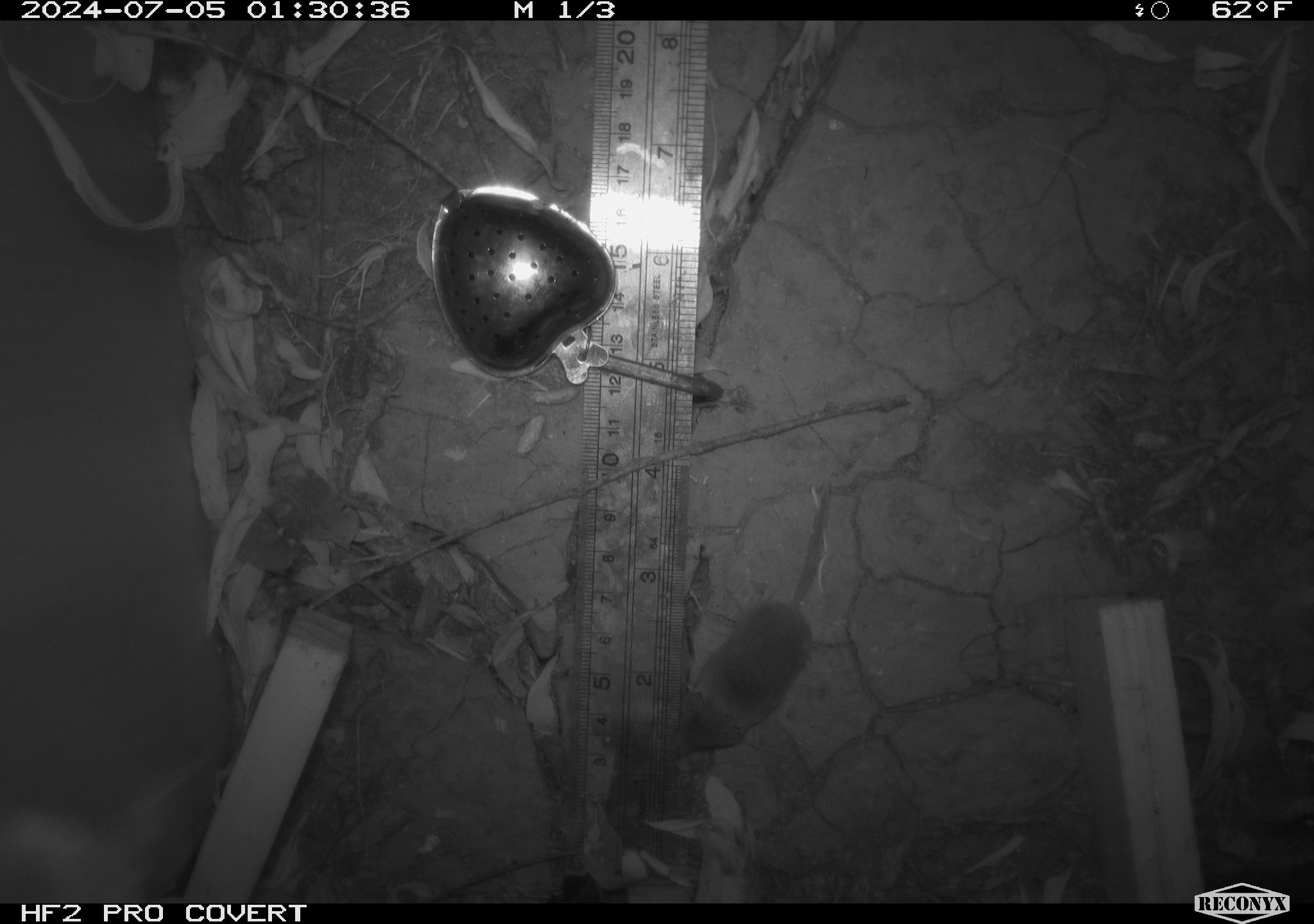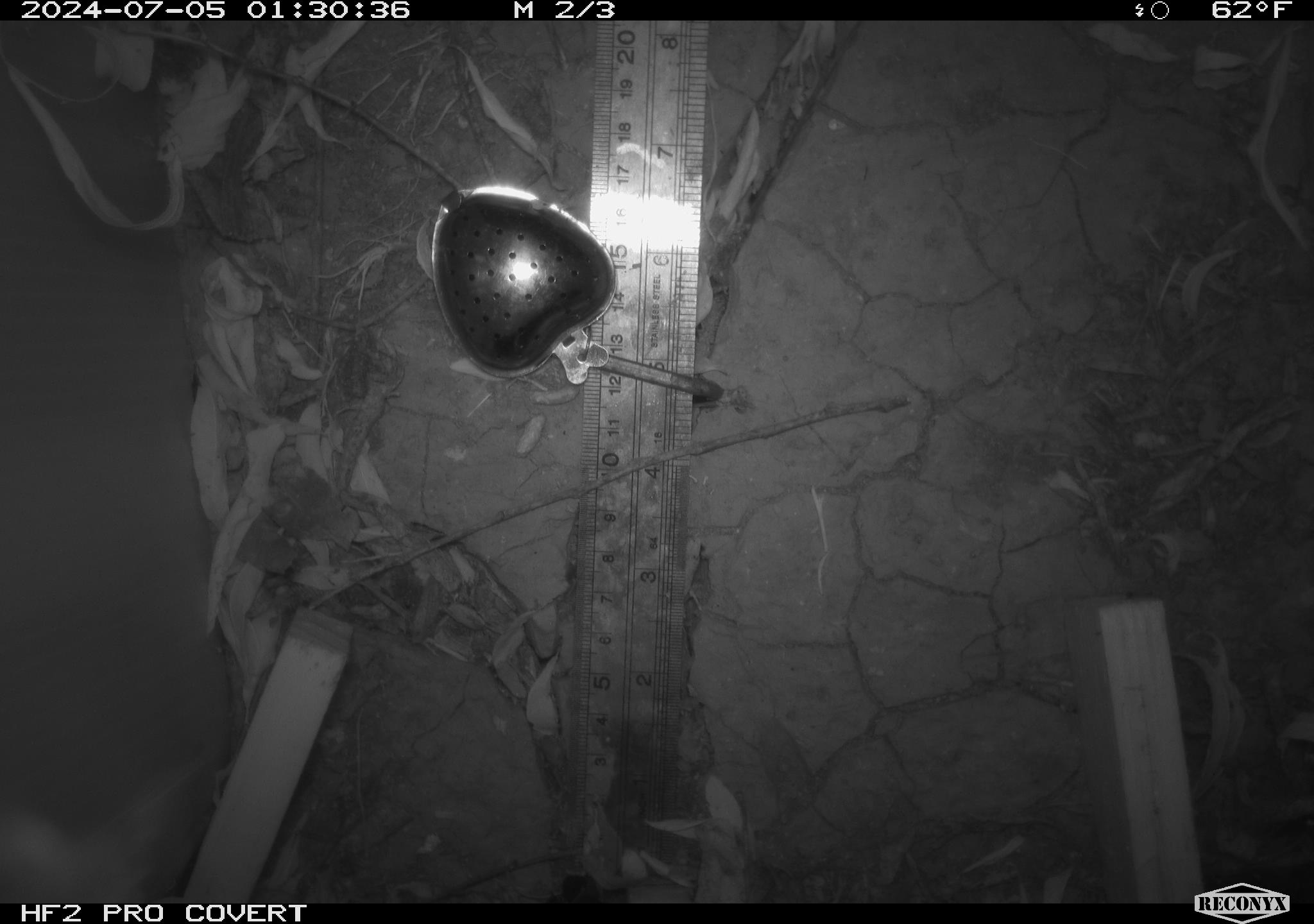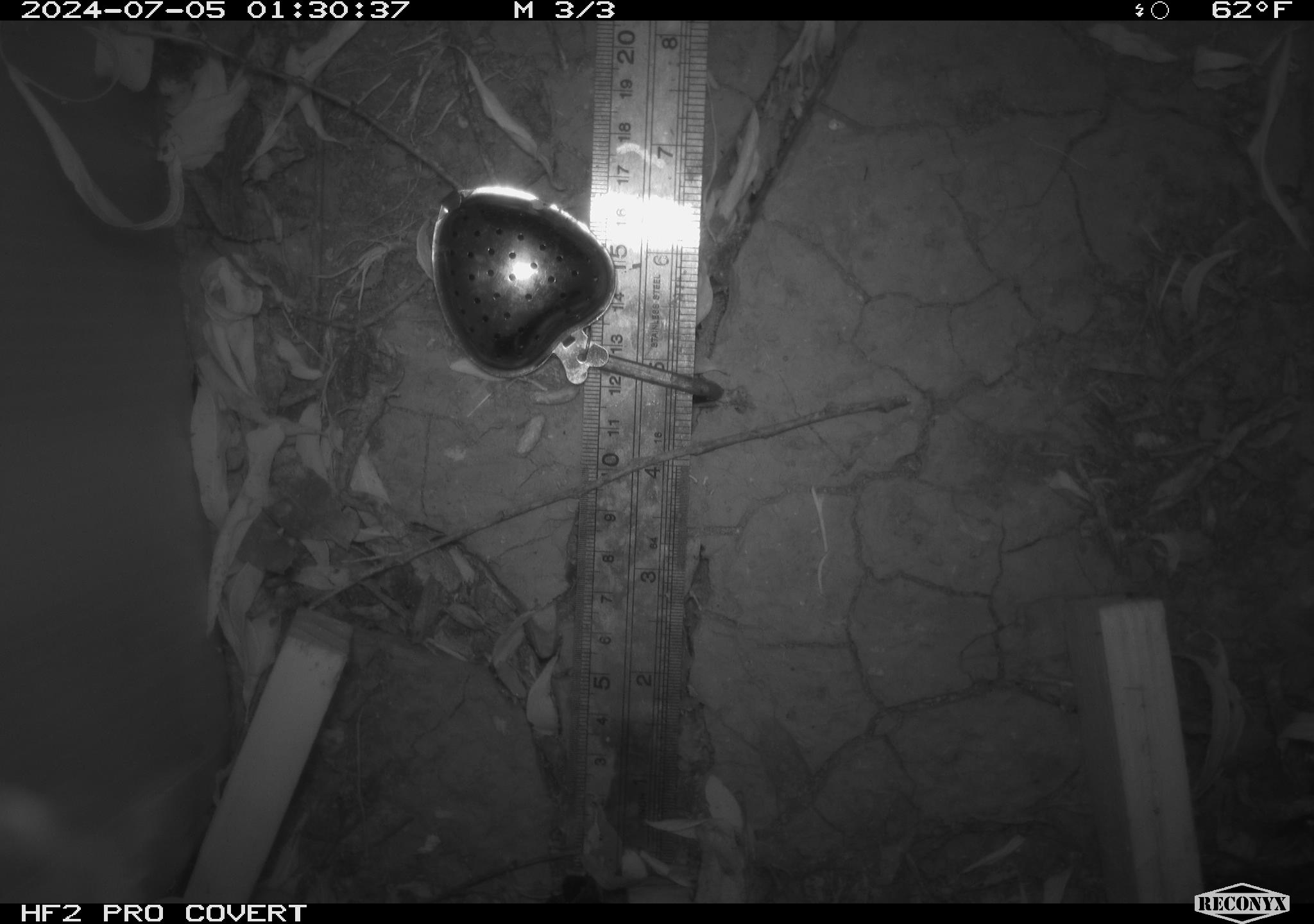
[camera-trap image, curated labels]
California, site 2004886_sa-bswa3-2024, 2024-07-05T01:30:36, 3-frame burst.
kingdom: Animalia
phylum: Chordata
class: Mammalia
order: Eulipotyphla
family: Soricidae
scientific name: Soricidae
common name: shrews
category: soricidae family